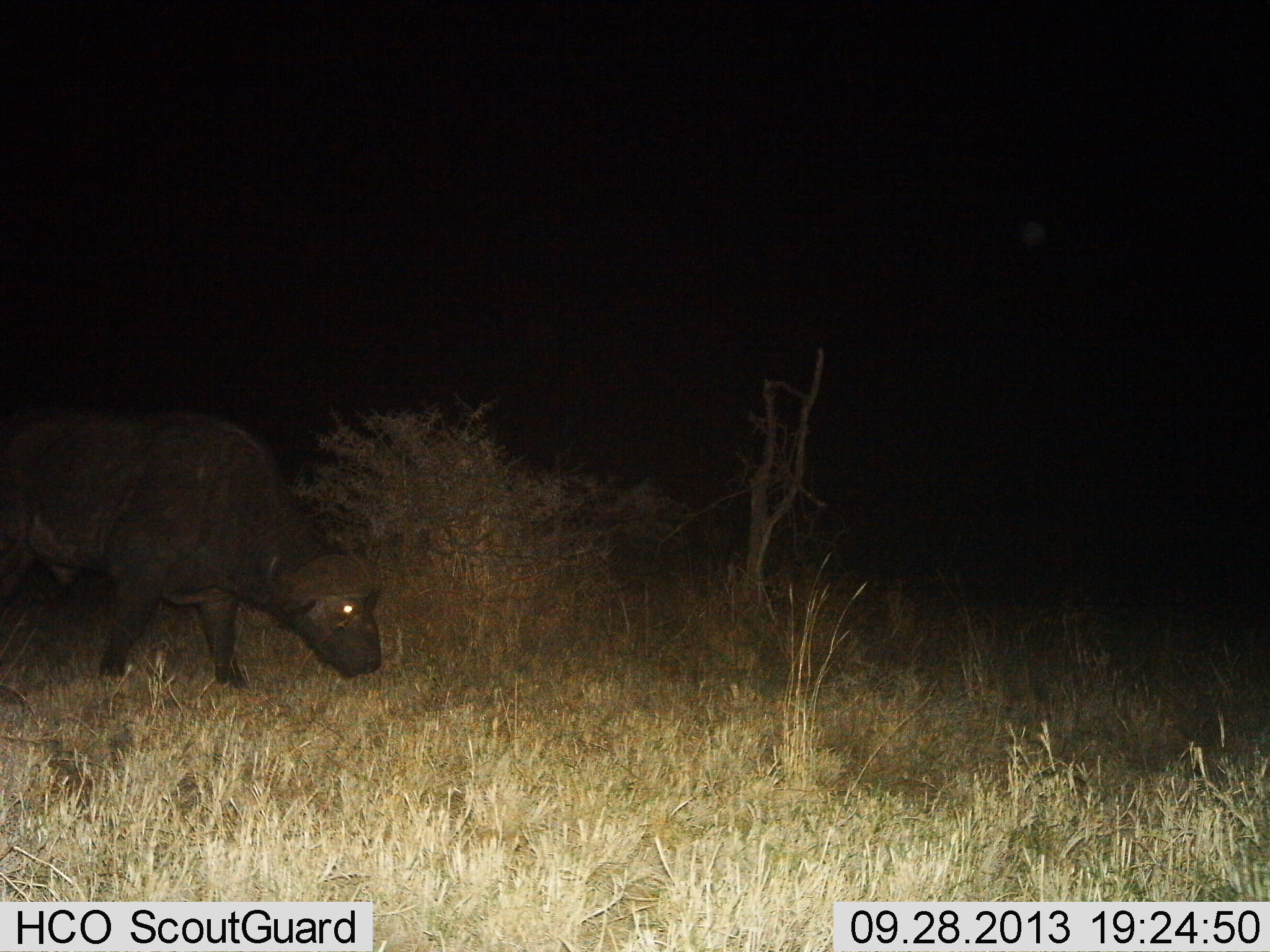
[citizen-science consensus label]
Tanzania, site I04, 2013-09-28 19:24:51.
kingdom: Animalia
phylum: Chordata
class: Mammalia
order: Artiodactyla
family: Bovidae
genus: Syncerus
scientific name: Syncerus caffer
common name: cape buffalo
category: buffalo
Buffalo (cape buffalo) (Syncerus caffer), count 1. Behavior (volunteer vote fractions): standing 40%, resting 0%, moving 30%, interacting 0%. Young present (vote fraction): 0%. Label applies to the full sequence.